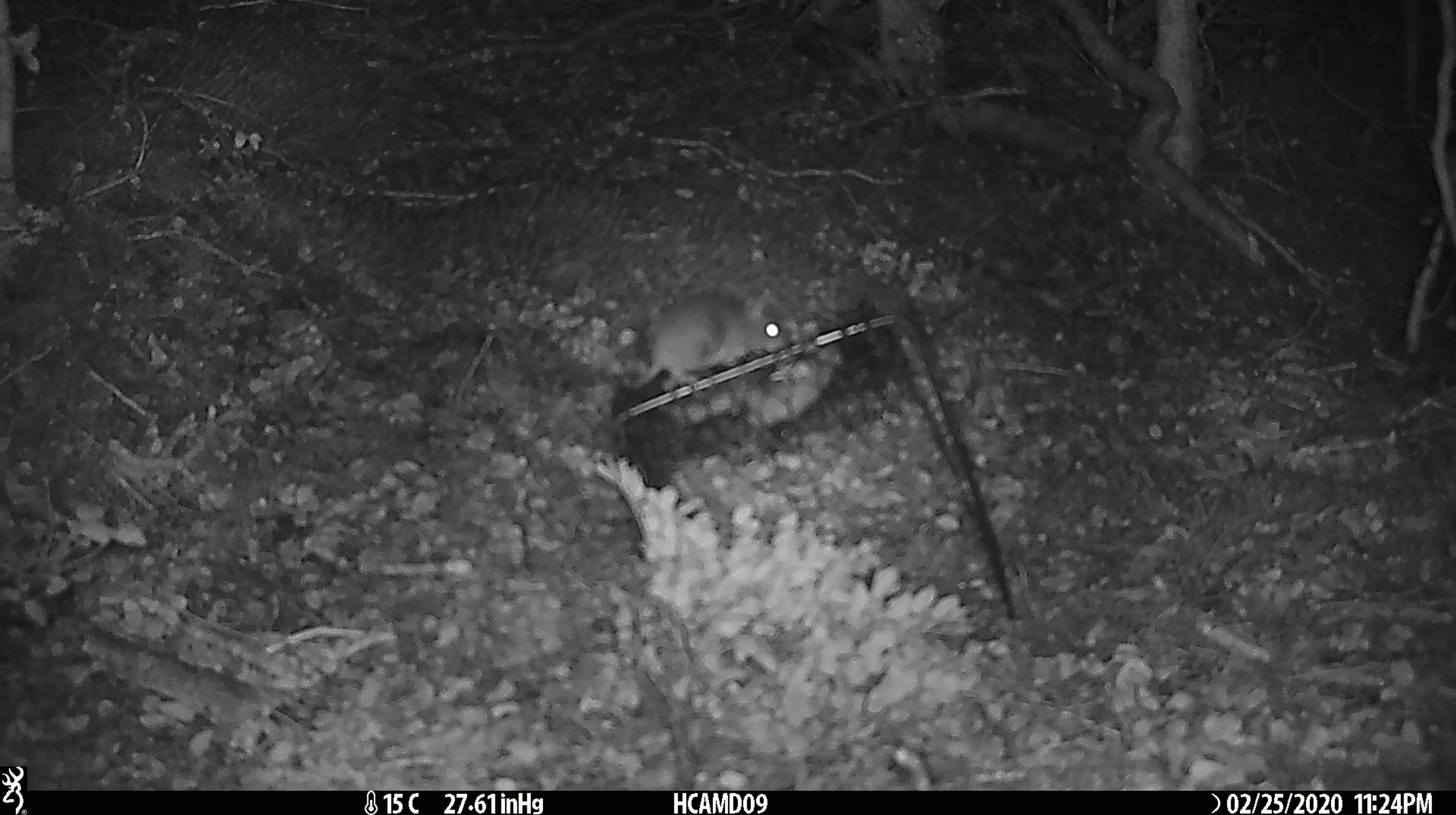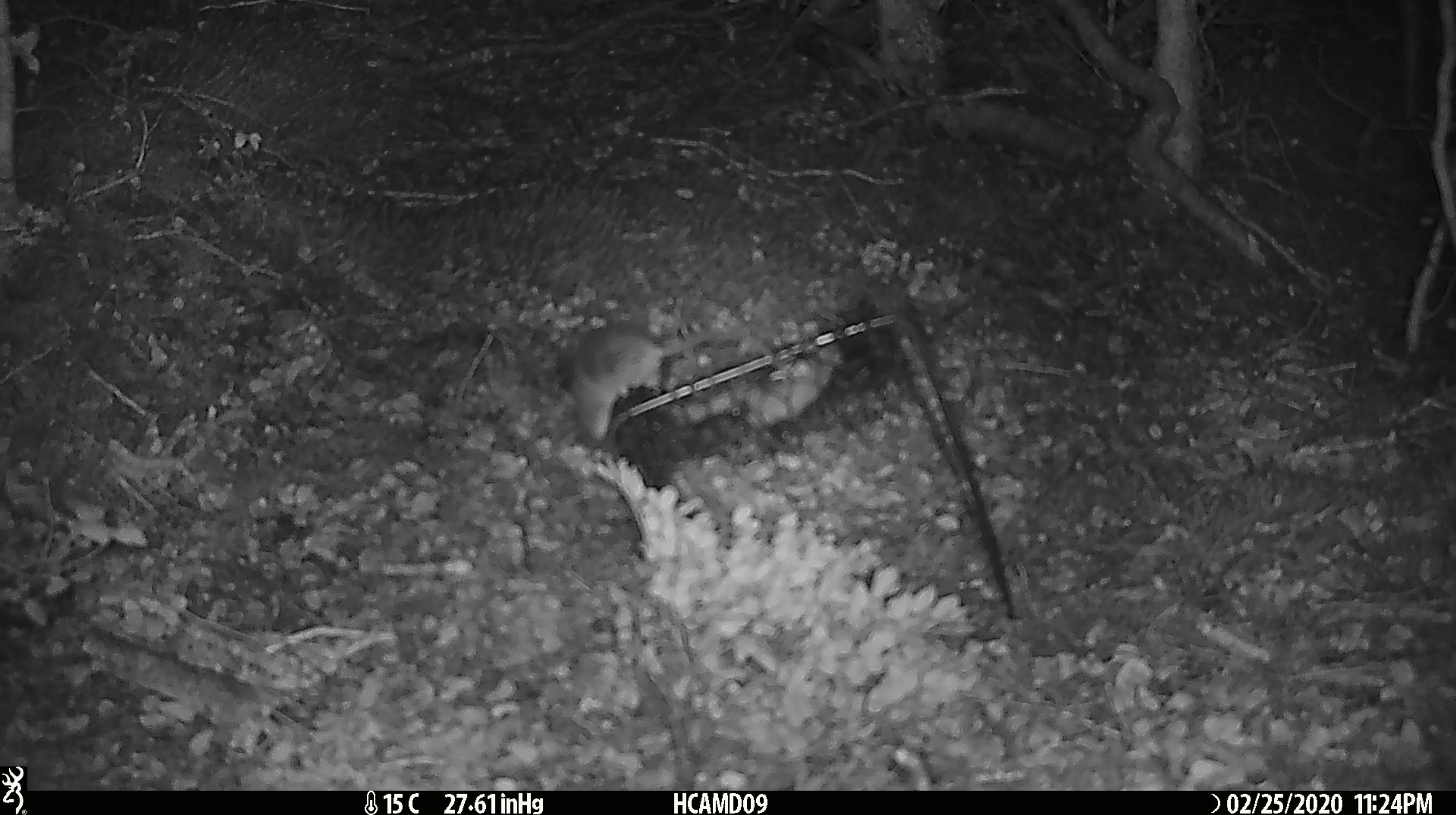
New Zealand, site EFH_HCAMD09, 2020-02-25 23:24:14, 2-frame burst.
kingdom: Animalia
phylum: Chordata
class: Mammalia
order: Rodentia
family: Muridae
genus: Mus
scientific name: Mus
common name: mouse